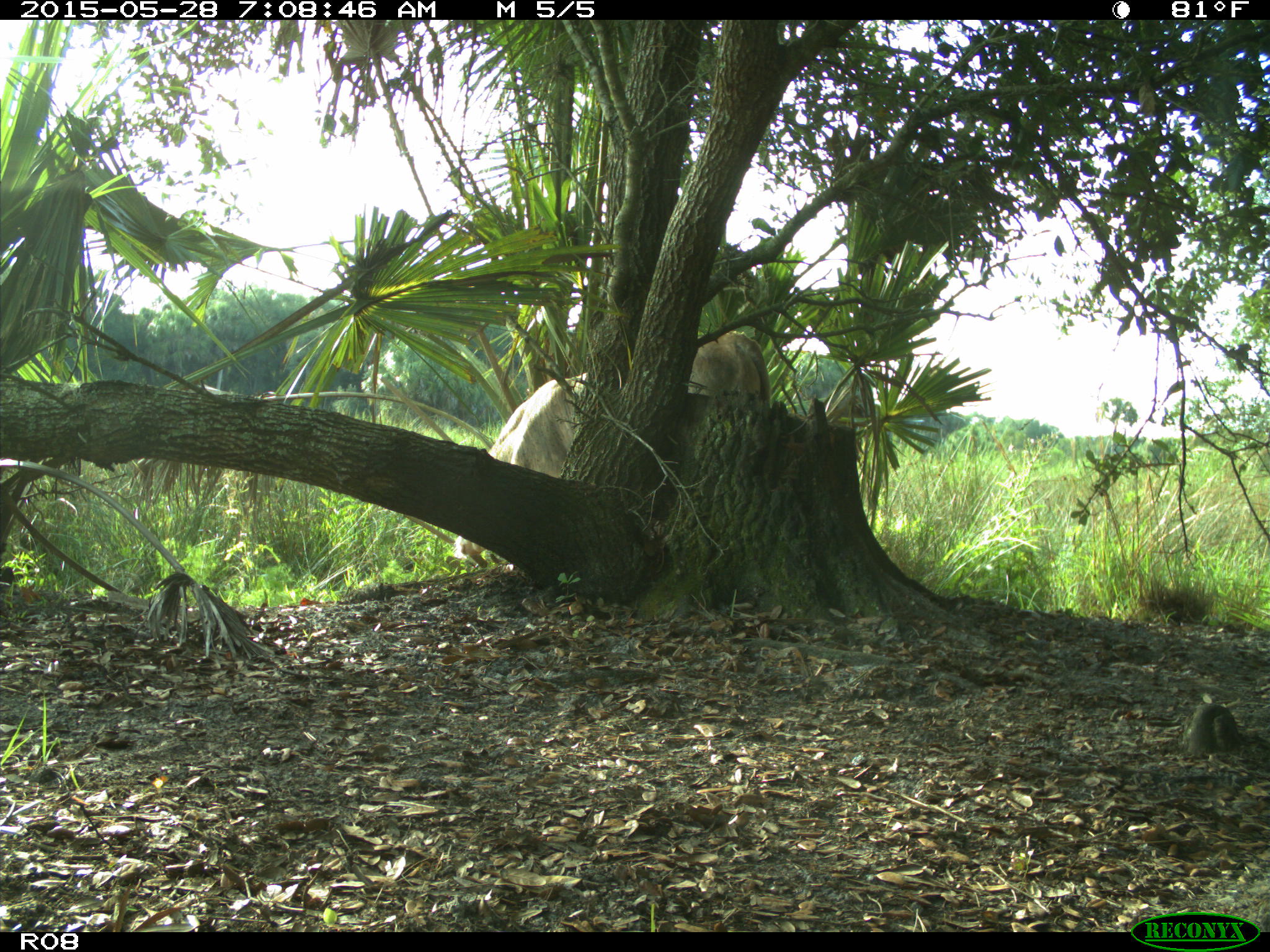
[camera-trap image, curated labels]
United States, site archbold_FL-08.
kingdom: Animalia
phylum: Chordata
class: Mammalia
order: Artiodactyla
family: Bovidae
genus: Bos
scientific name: Bos taurus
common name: domestic cow